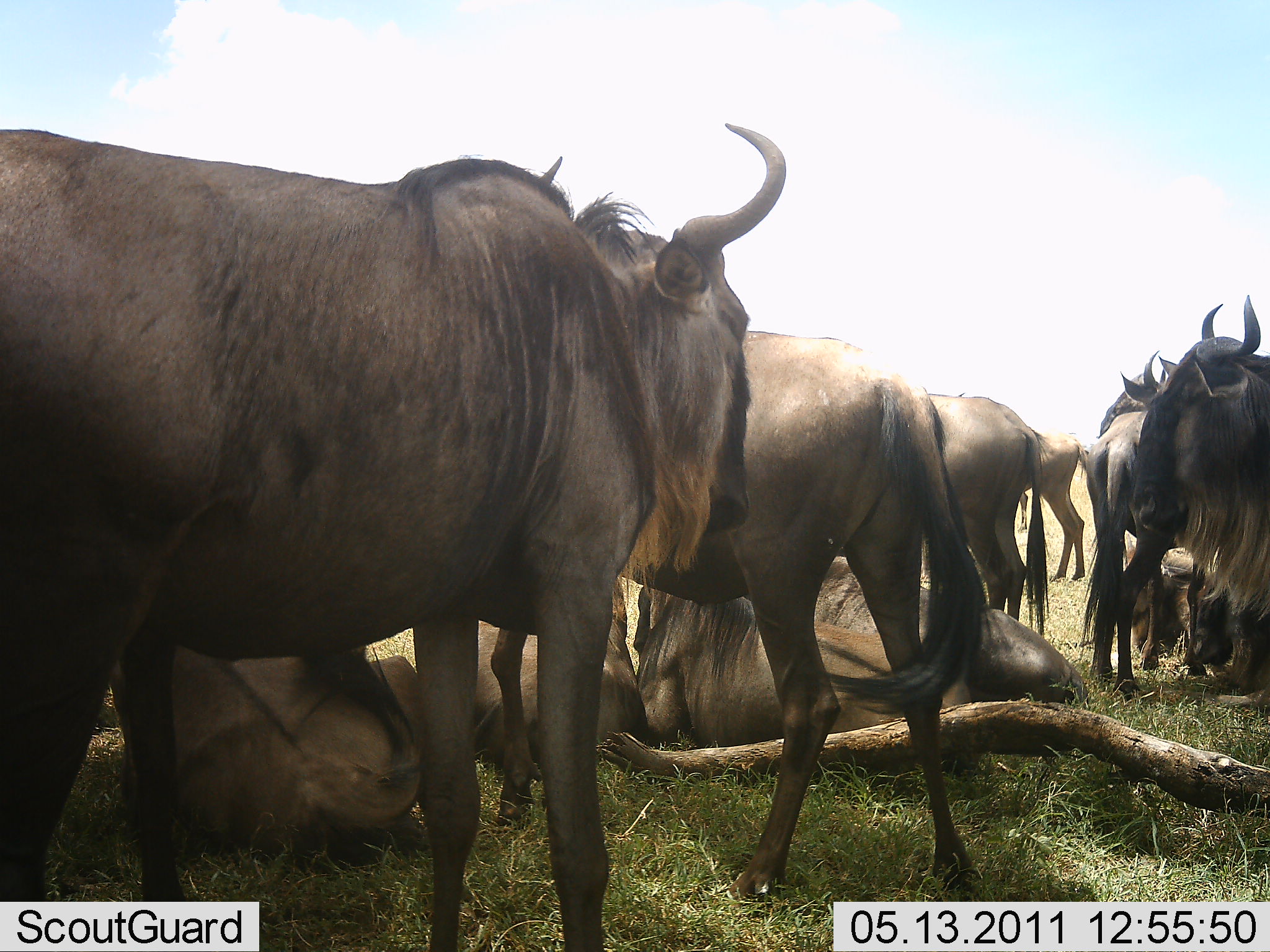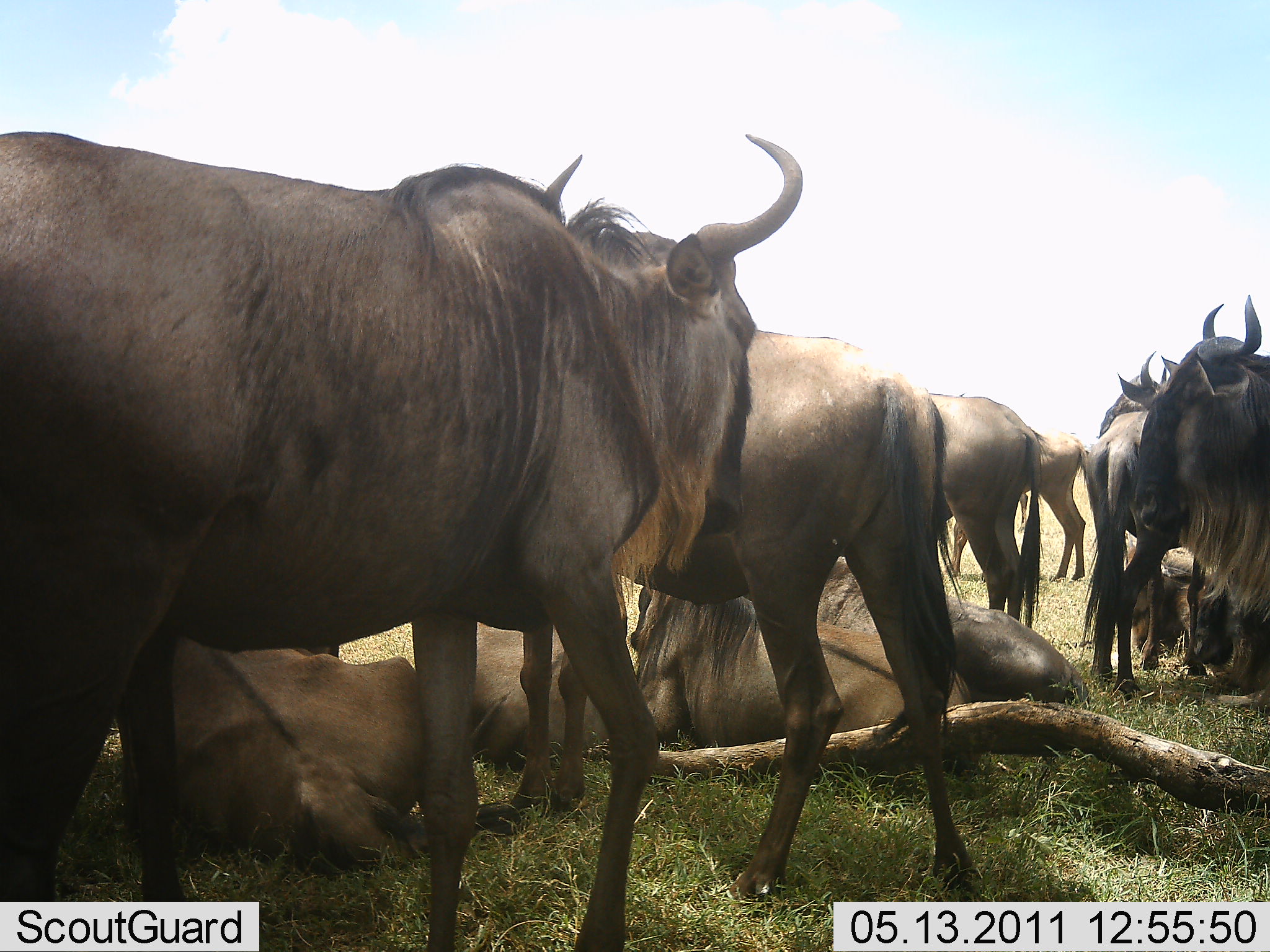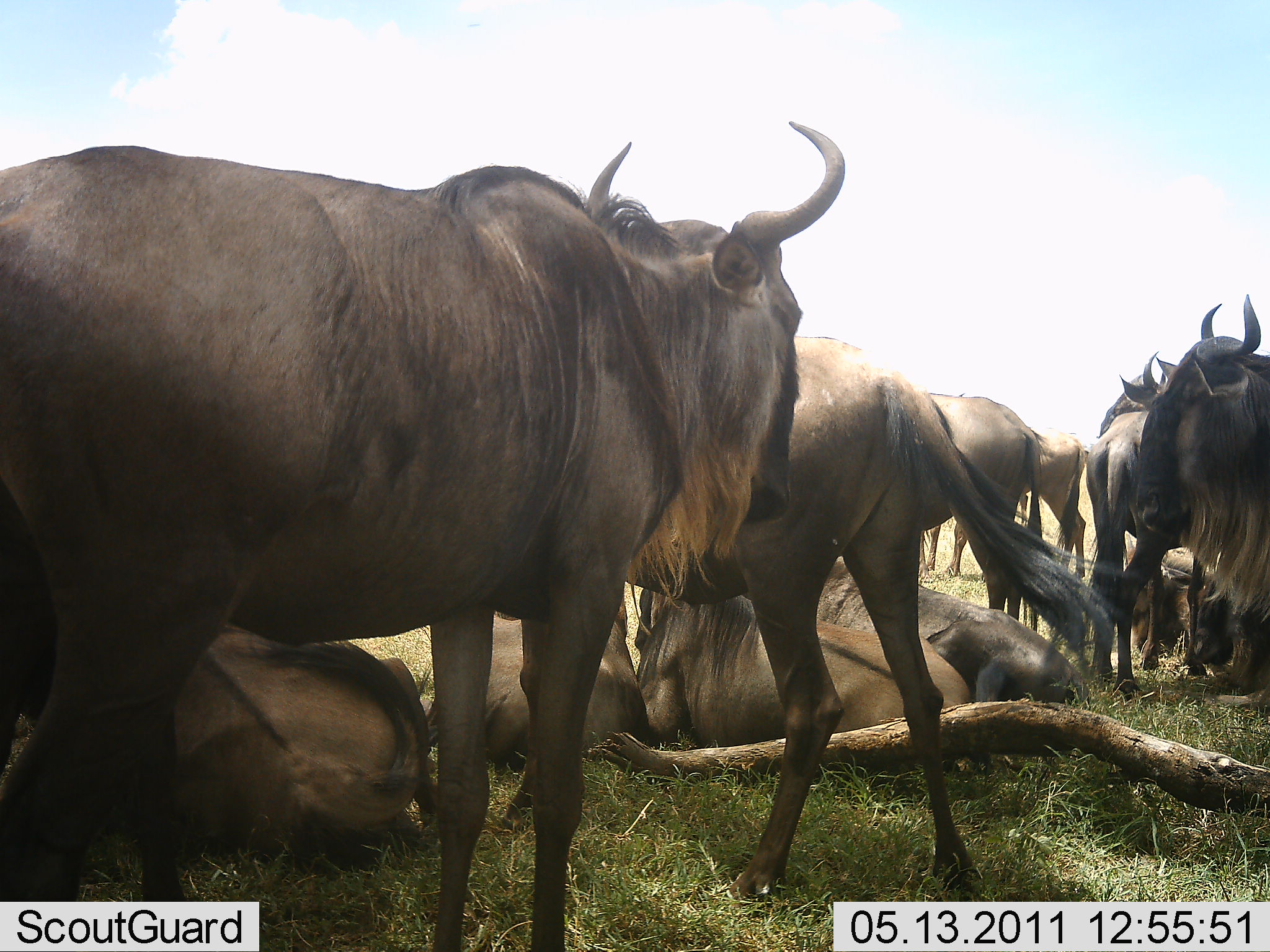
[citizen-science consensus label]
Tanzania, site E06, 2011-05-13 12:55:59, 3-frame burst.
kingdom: Animalia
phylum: Chordata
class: Mammalia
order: Artiodactyla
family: Bovidae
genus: Connochaetes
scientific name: Connochaetes taurinus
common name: blue wildebeest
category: wildebeest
Wildebeest (blue wildebeest) (Connochaetes taurinus), count 11-50. Behavior (volunteer vote fractions): standing 70%, resting 100%, moving 0%, interacting 10%. Young present (vote fraction): 0%. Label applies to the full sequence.